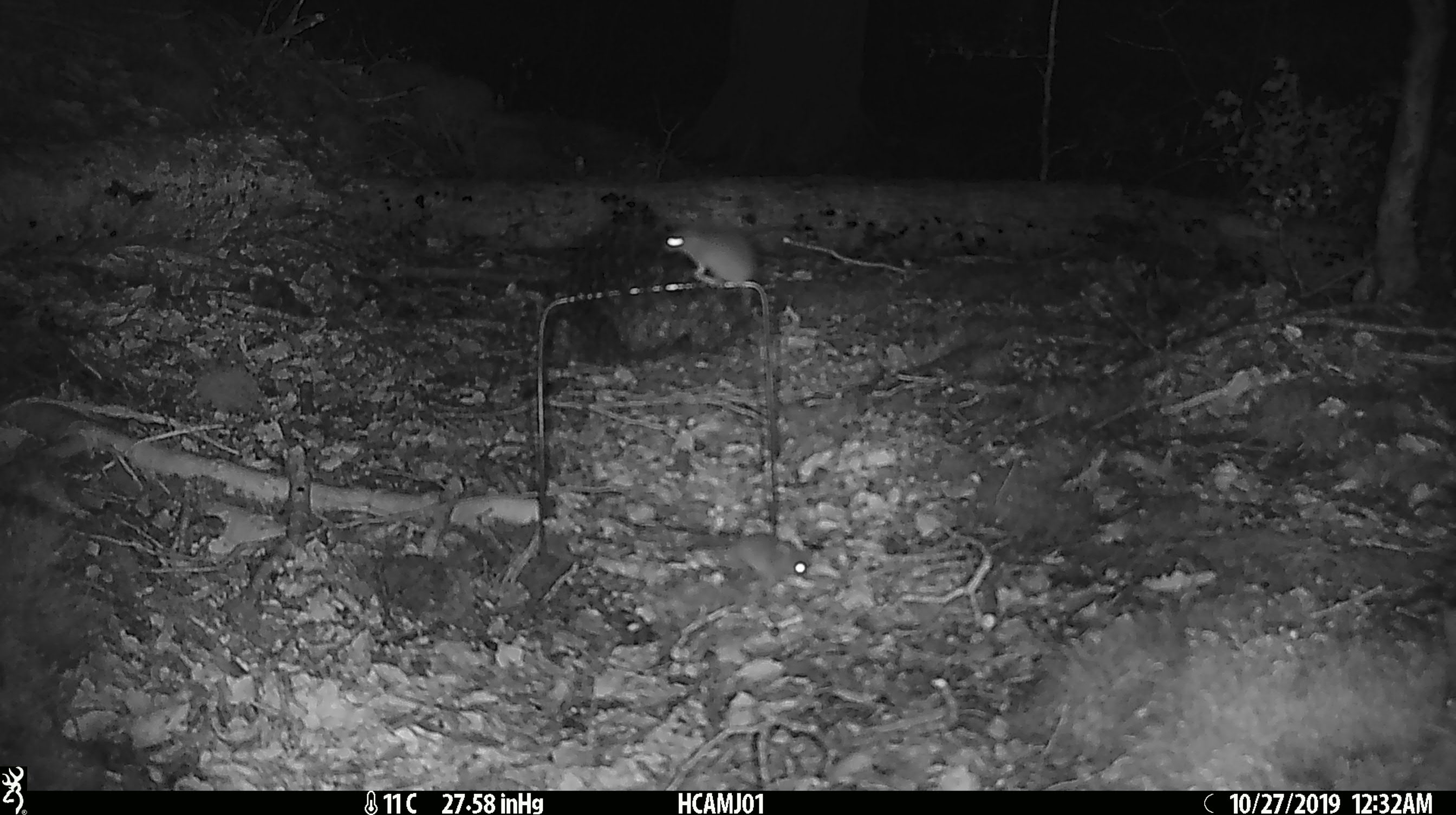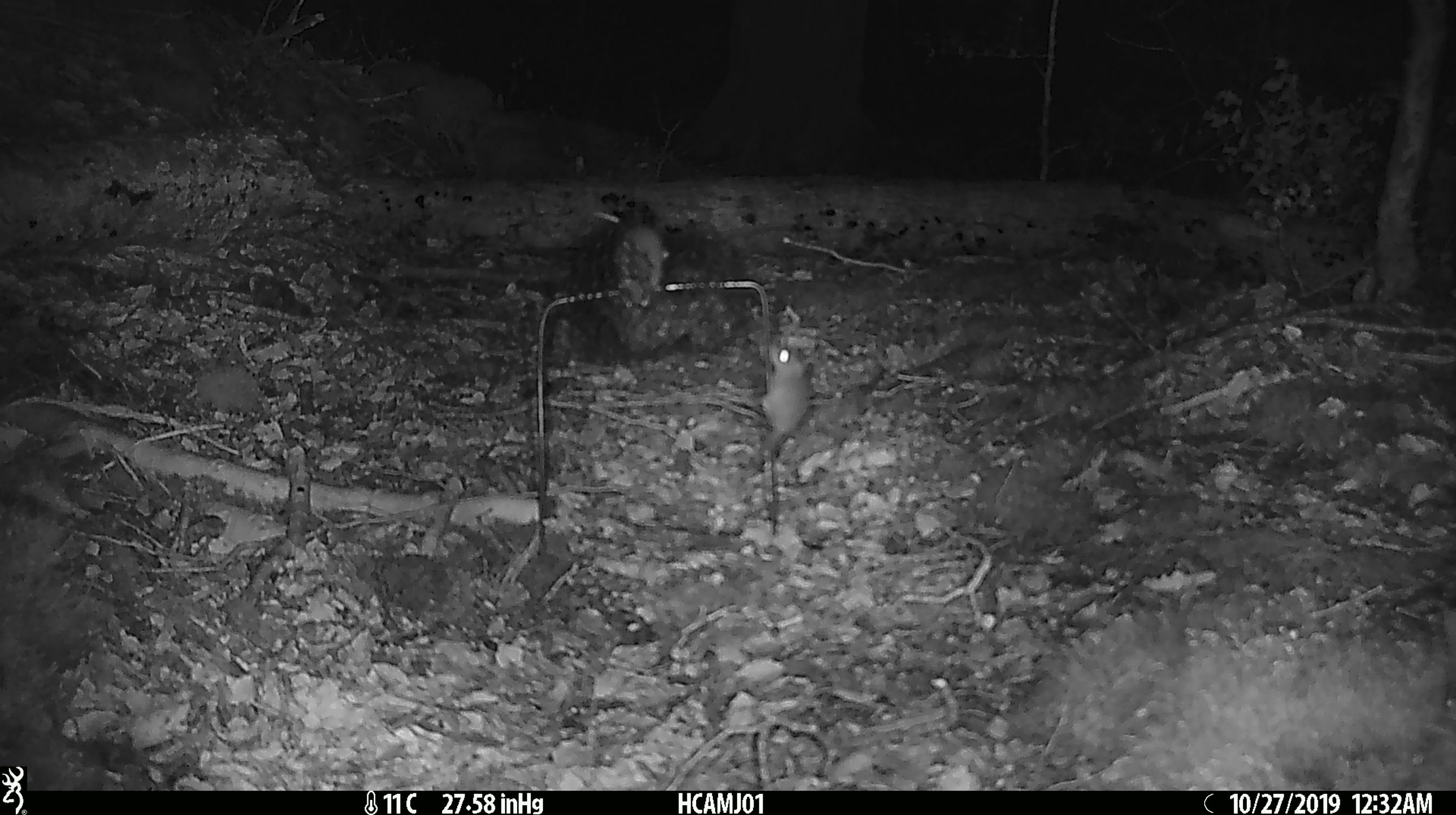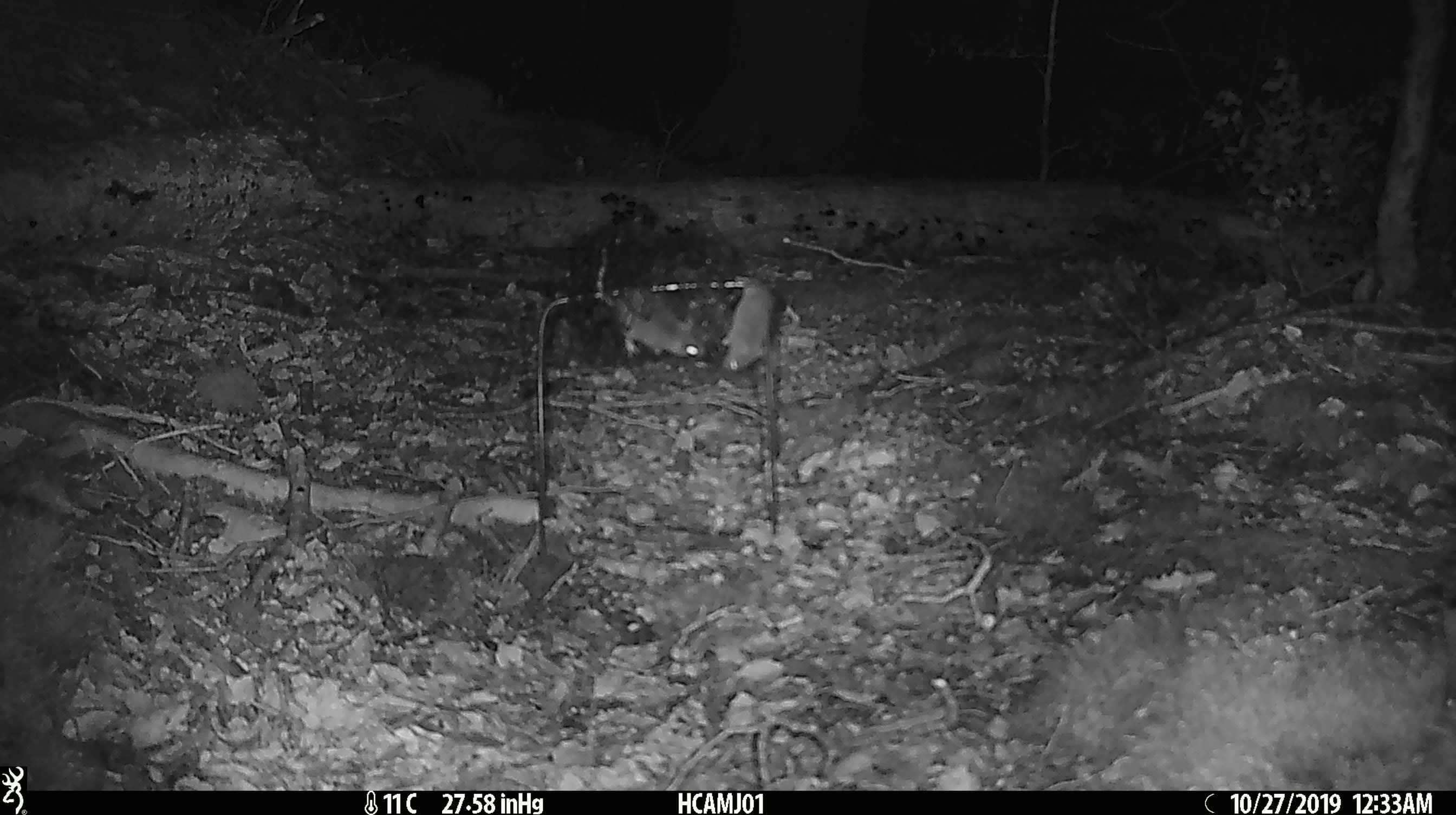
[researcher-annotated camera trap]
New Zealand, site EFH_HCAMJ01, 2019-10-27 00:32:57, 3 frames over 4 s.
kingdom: Animalia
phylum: Chordata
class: Mammalia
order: Rodentia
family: Muridae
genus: Mus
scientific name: Mus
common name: mouse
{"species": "mouse (Mus)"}